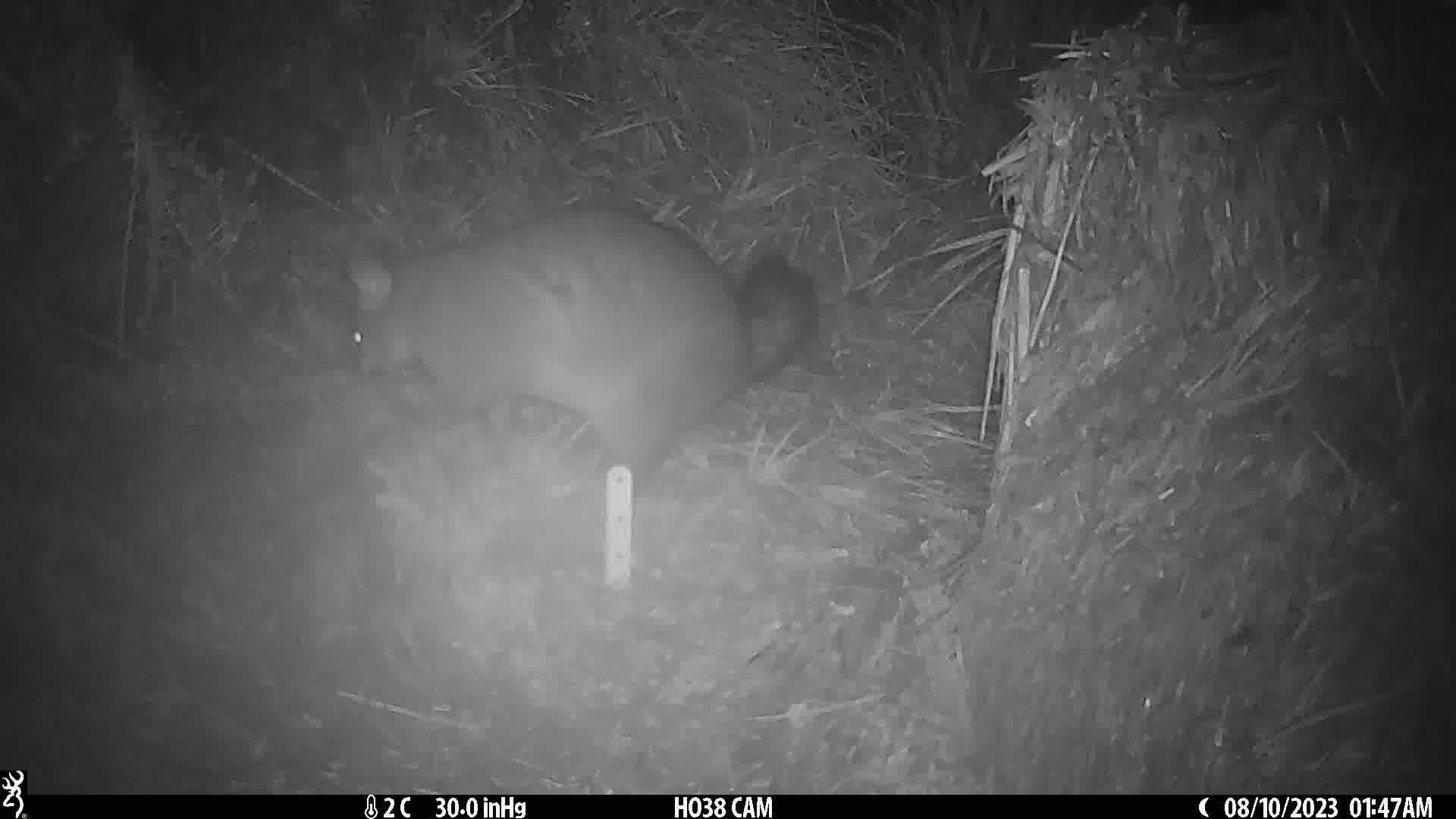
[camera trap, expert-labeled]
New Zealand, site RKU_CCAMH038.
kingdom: Animalia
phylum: Chordata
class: Mammalia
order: Diprotodontia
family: Phalangeridae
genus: Trichosurus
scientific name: Trichosurus vulpecula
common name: common brushtail possum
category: possum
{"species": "possum (common brushtail possum) (Trichosurus vulpecula)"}